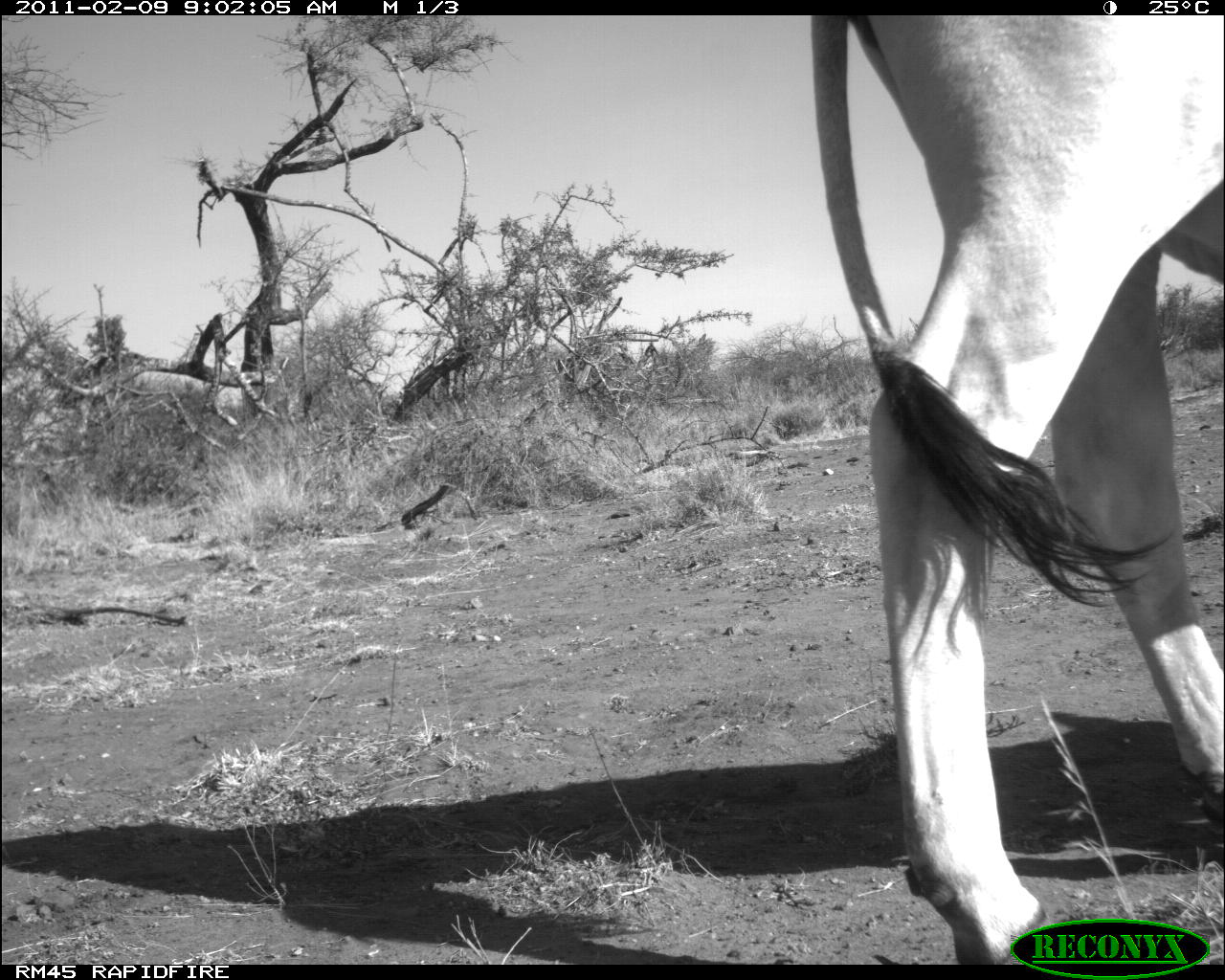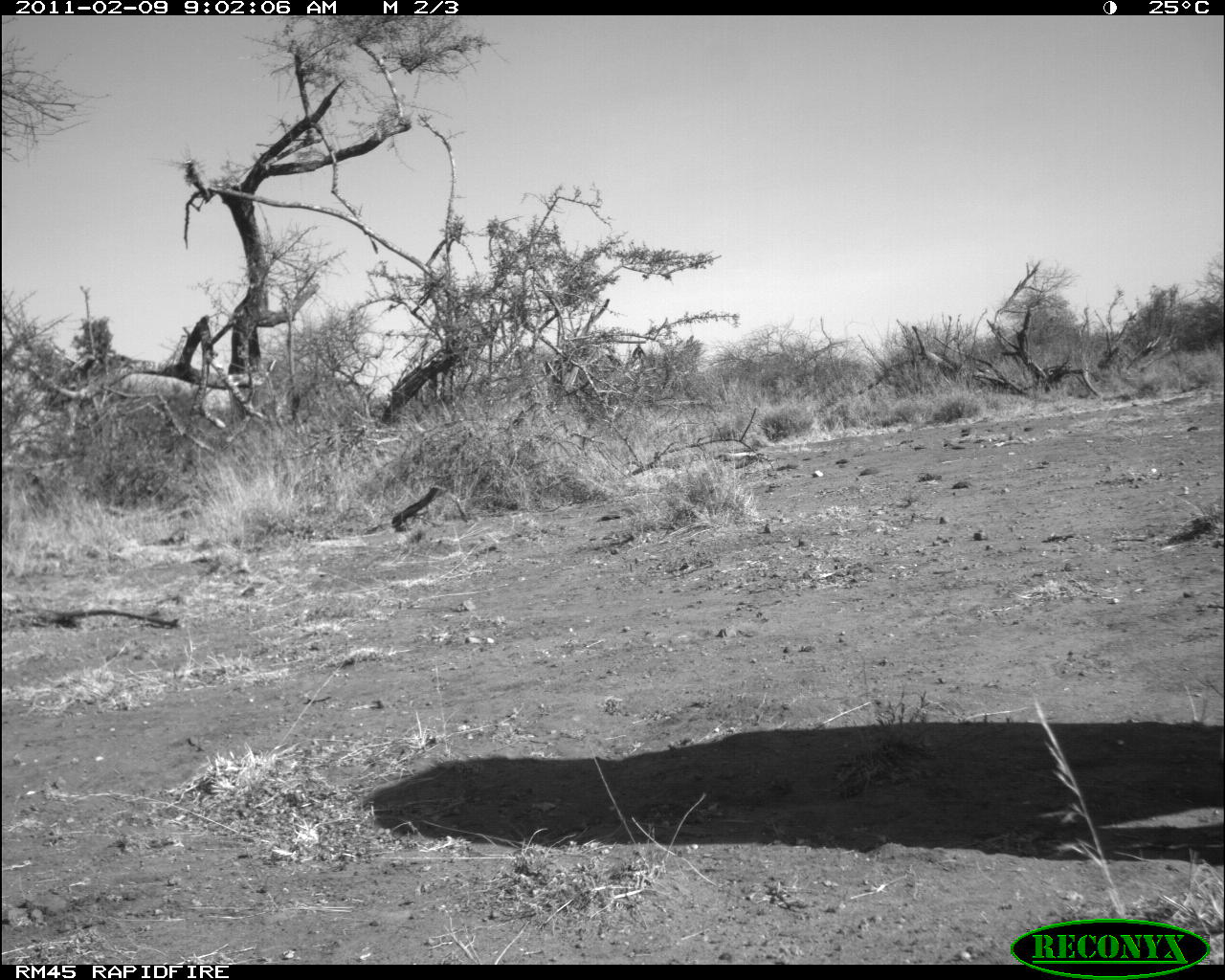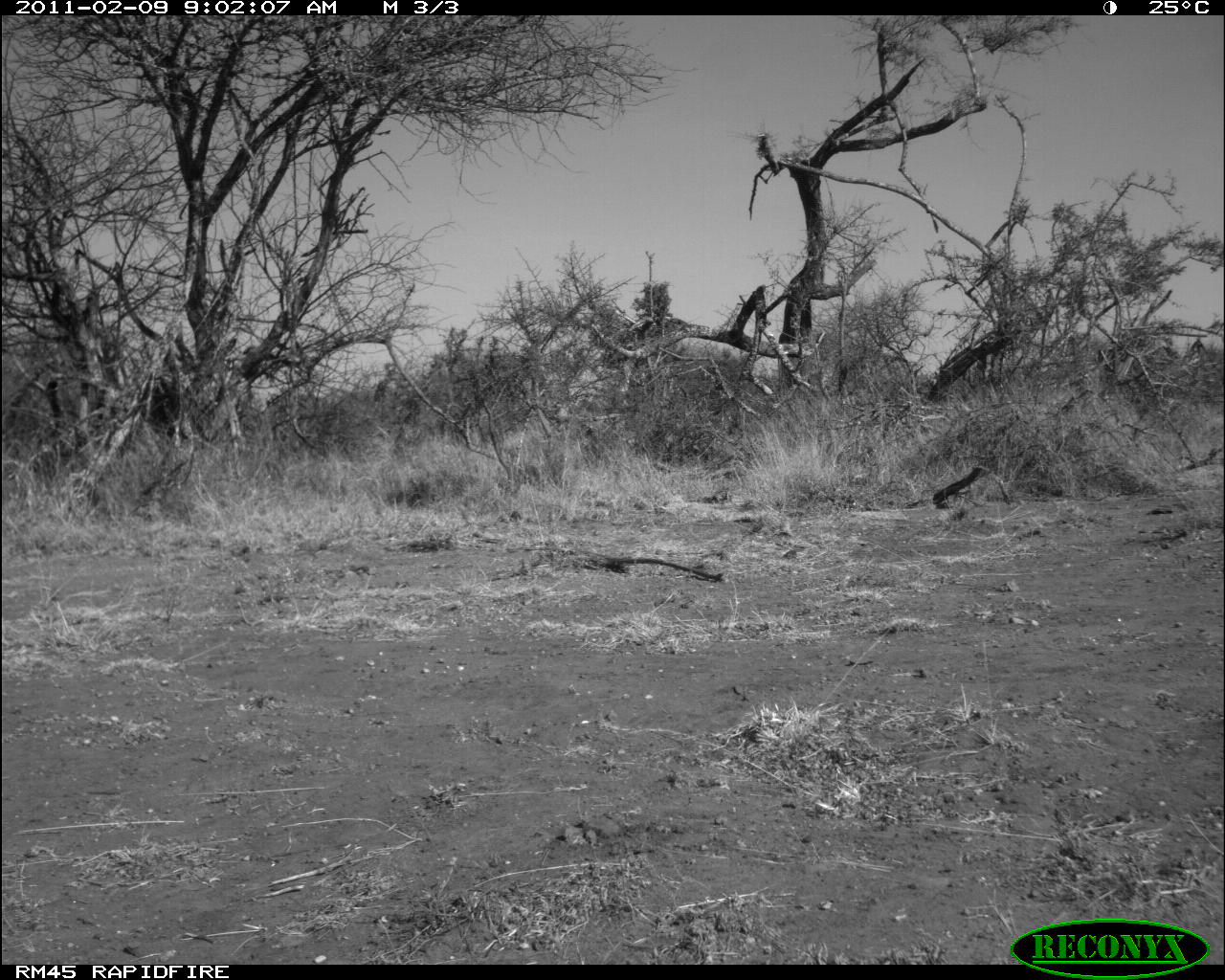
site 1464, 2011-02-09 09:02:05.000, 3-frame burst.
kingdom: Animalia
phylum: Chordata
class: Mammalia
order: Artiodactyla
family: Bovidae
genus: Bos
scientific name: Bos taurus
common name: domestic cattle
Bos taurus (domestic cattle), count 1.